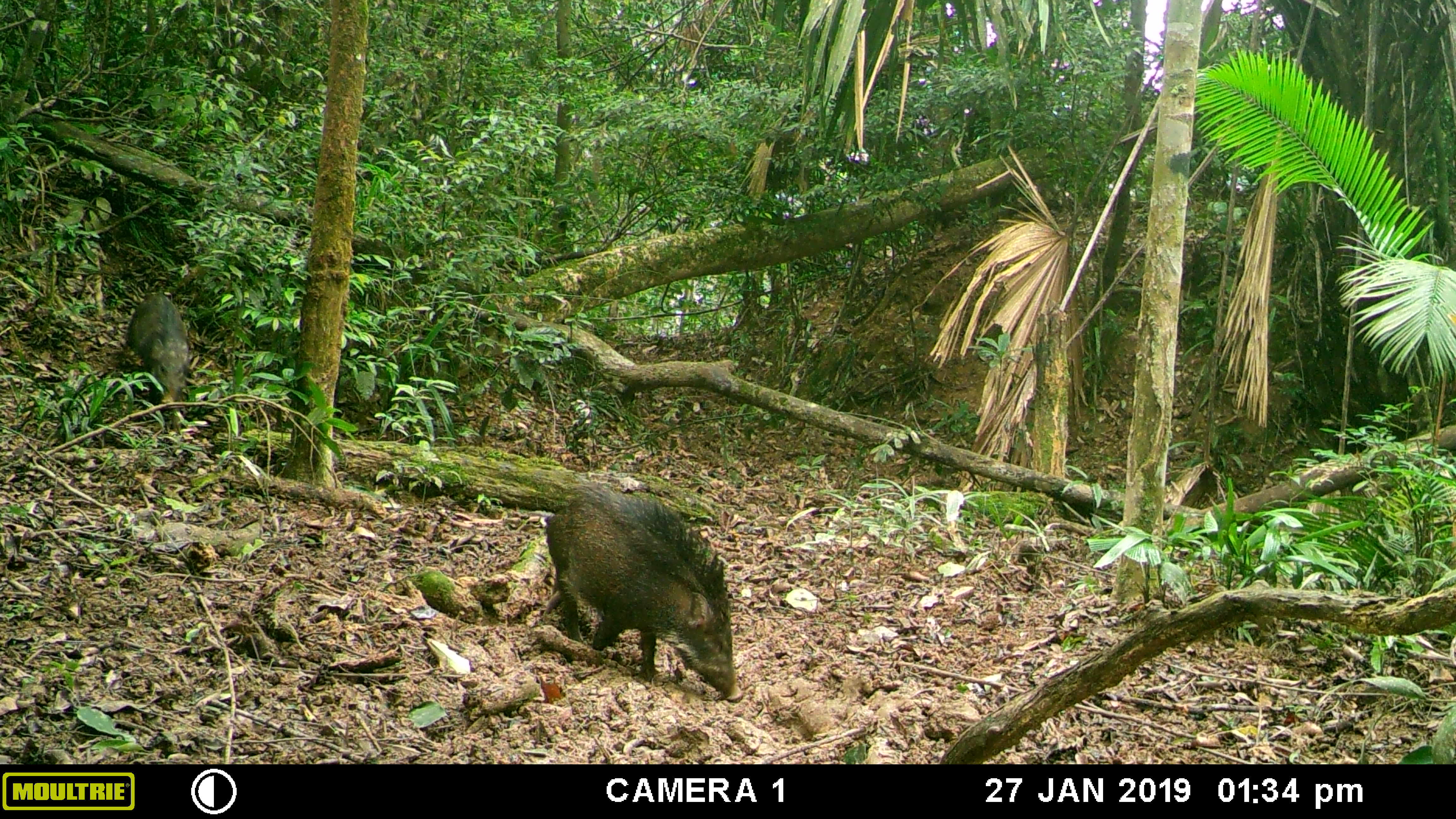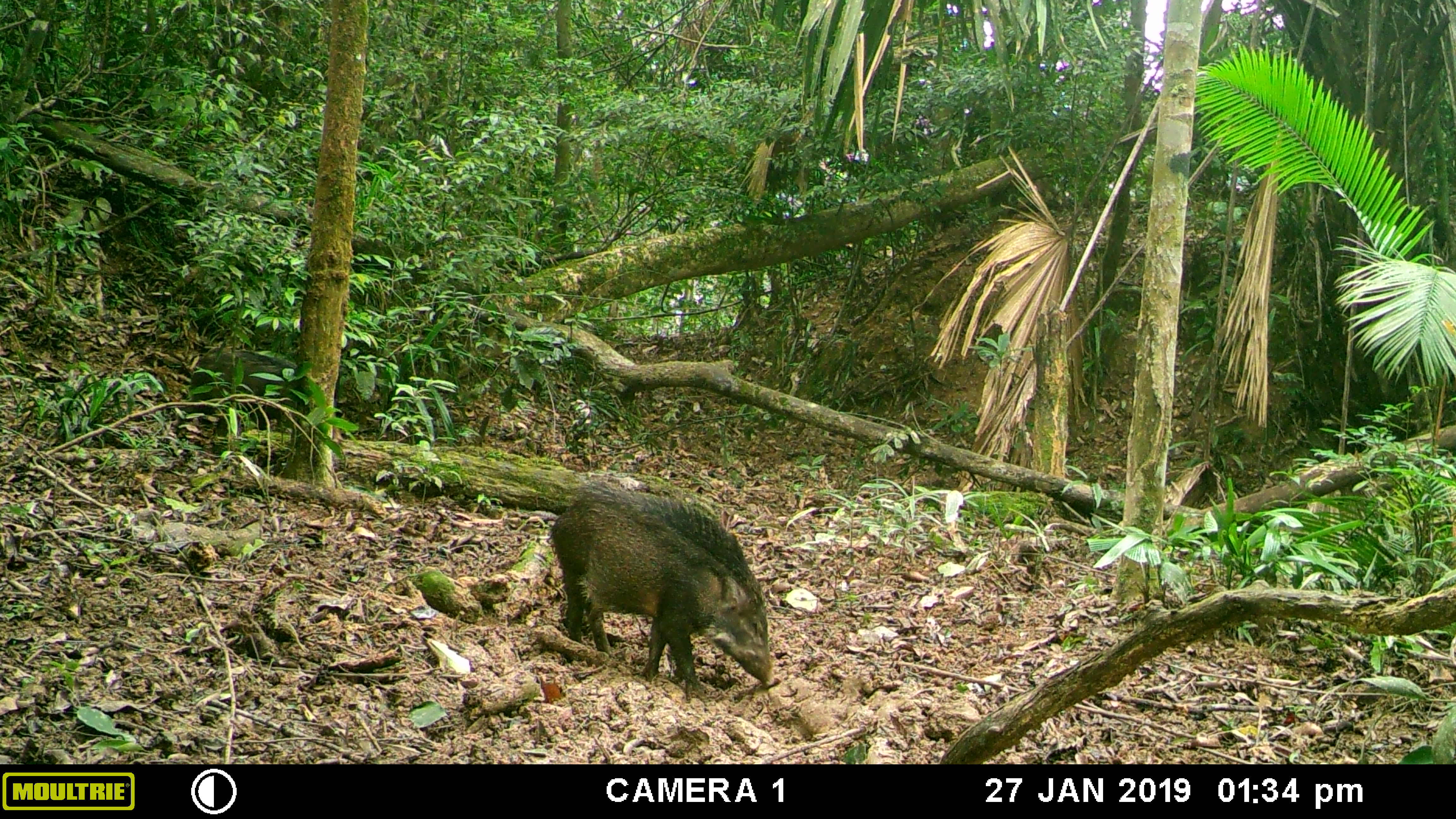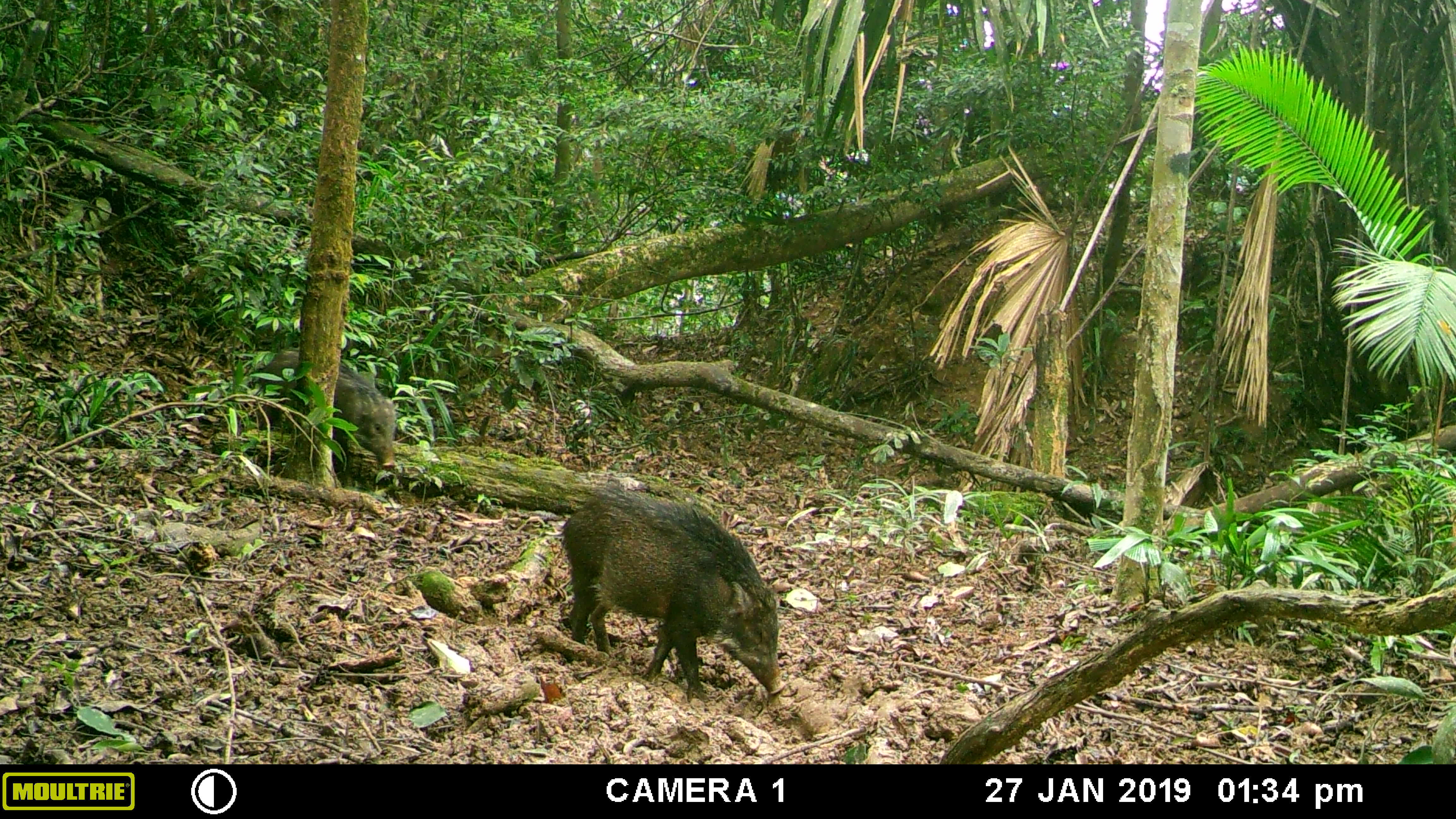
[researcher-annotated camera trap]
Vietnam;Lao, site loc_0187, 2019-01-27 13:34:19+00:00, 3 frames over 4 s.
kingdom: Animalia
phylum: Chordata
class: Mammalia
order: Artiodactyla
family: Suidae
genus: Sus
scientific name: Sus scrofa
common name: eurasian wild pig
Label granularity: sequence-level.